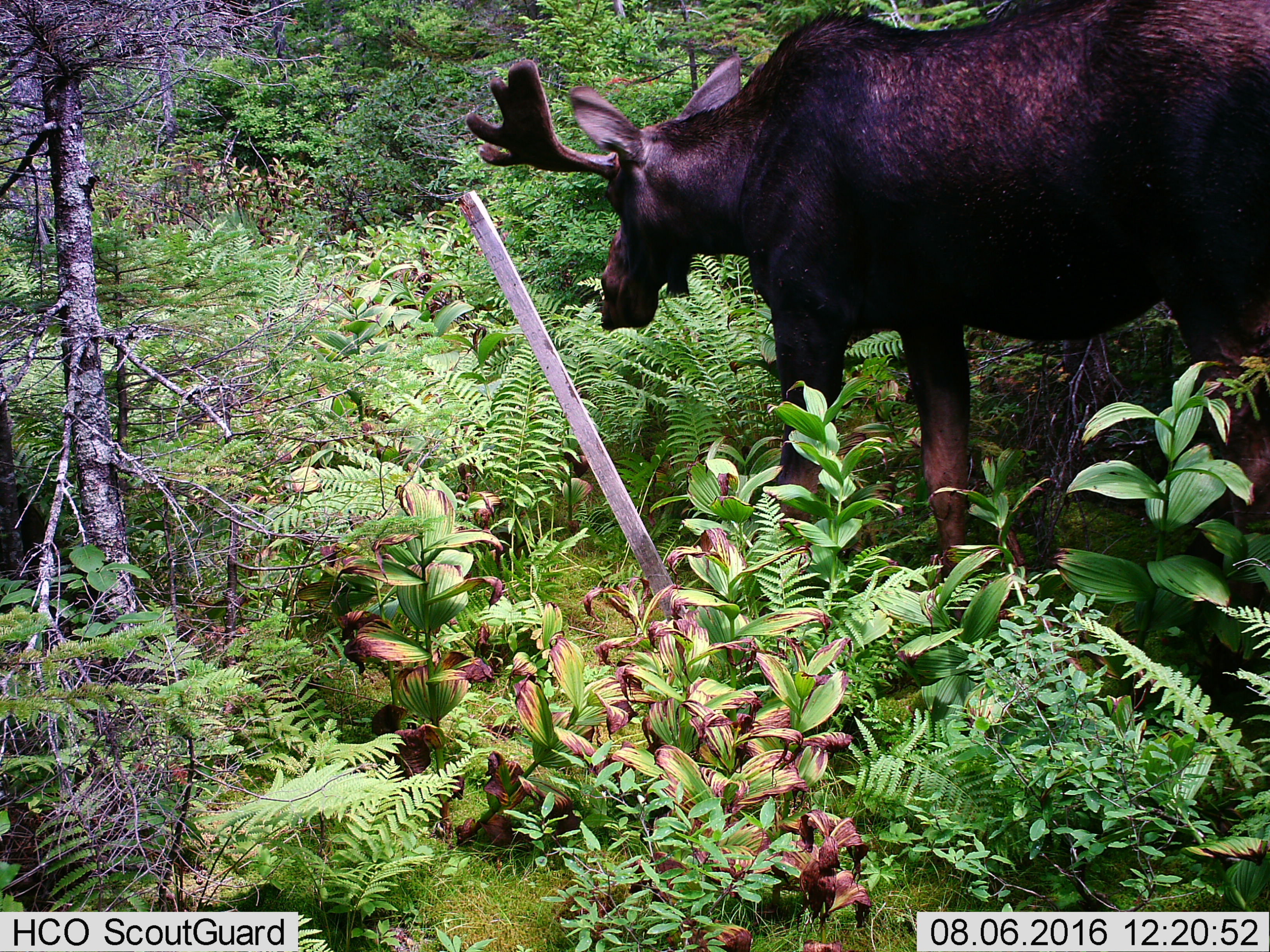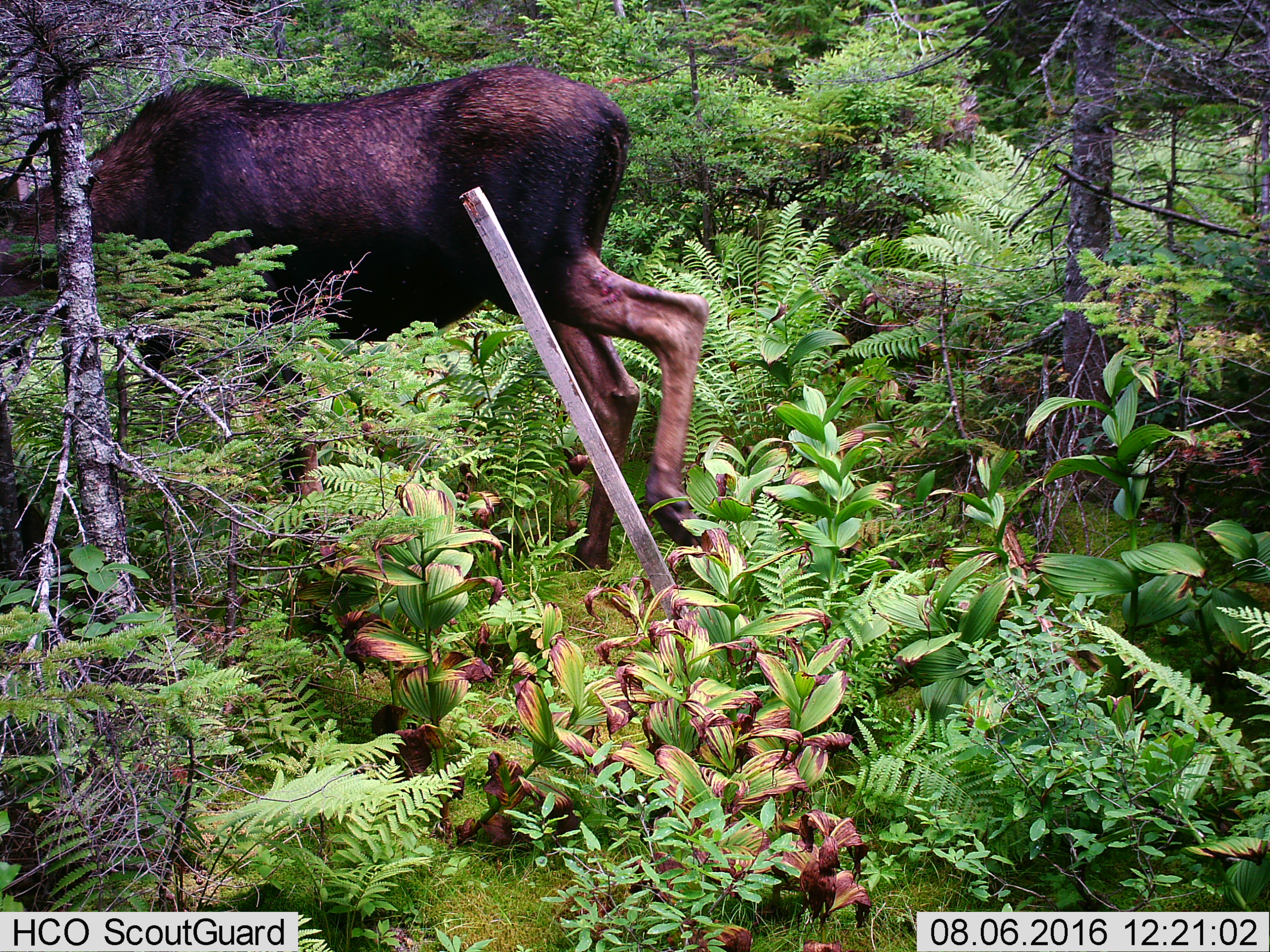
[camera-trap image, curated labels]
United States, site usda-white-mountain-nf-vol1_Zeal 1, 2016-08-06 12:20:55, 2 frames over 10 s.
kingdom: Animalia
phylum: Chordata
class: Mammalia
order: Artiodactyla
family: Cervidae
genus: Alces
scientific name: Alces alces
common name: moose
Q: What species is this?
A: Moose (Alces alces).